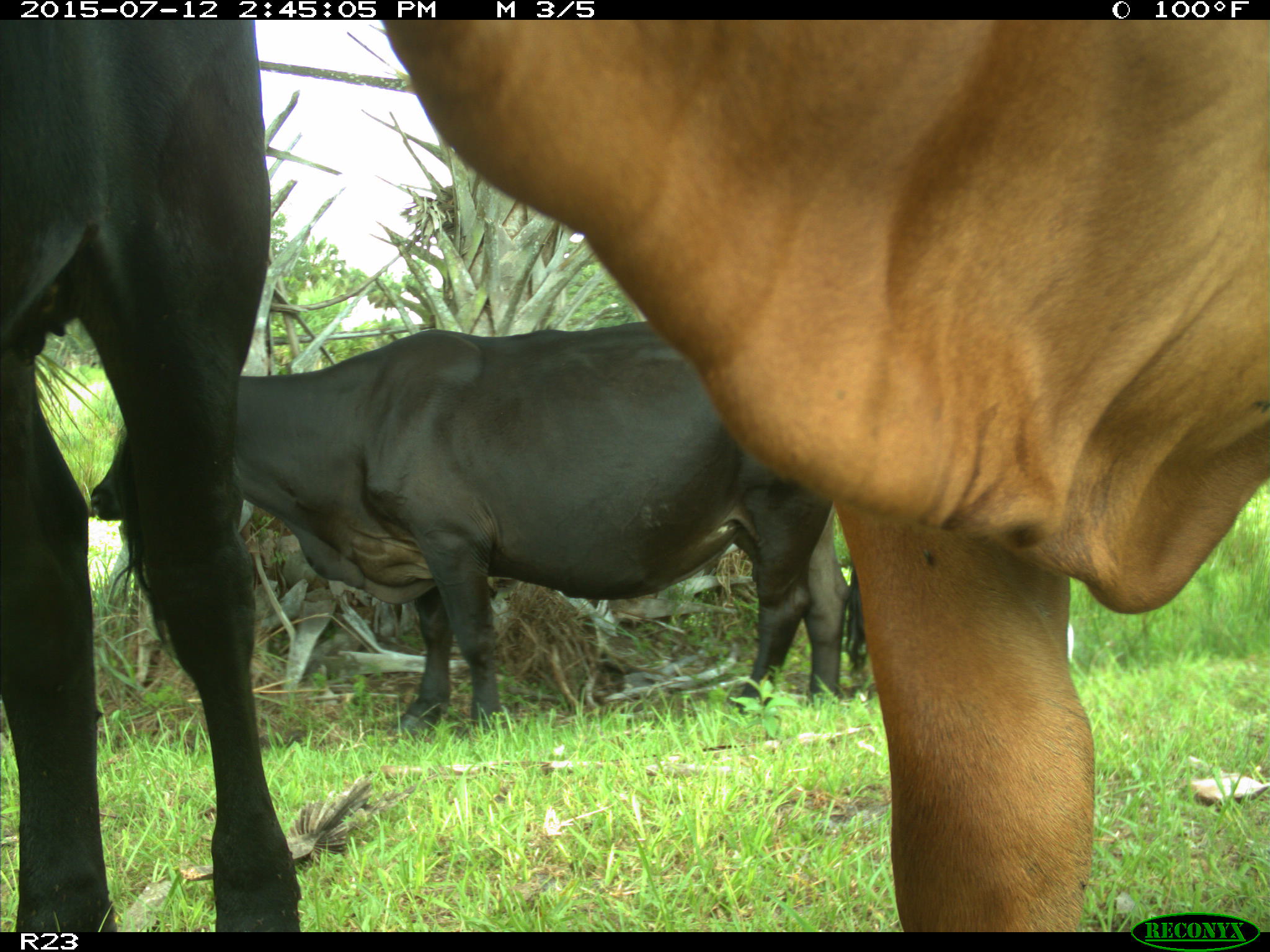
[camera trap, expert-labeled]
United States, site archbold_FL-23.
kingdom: Animalia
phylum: Chordata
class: Mammalia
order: Artiodactyla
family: Bovidae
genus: Bos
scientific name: Bos taurus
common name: domestic cow